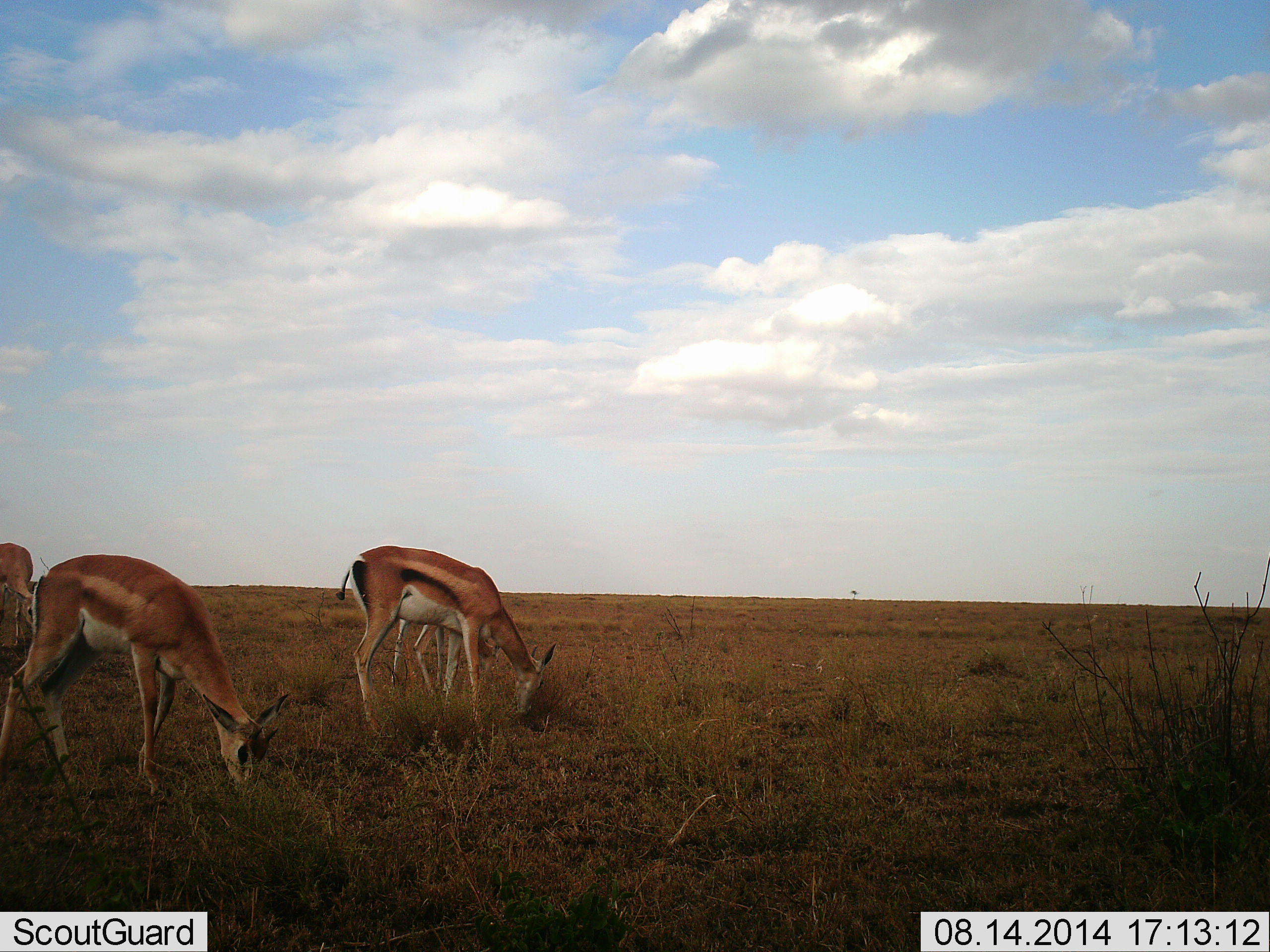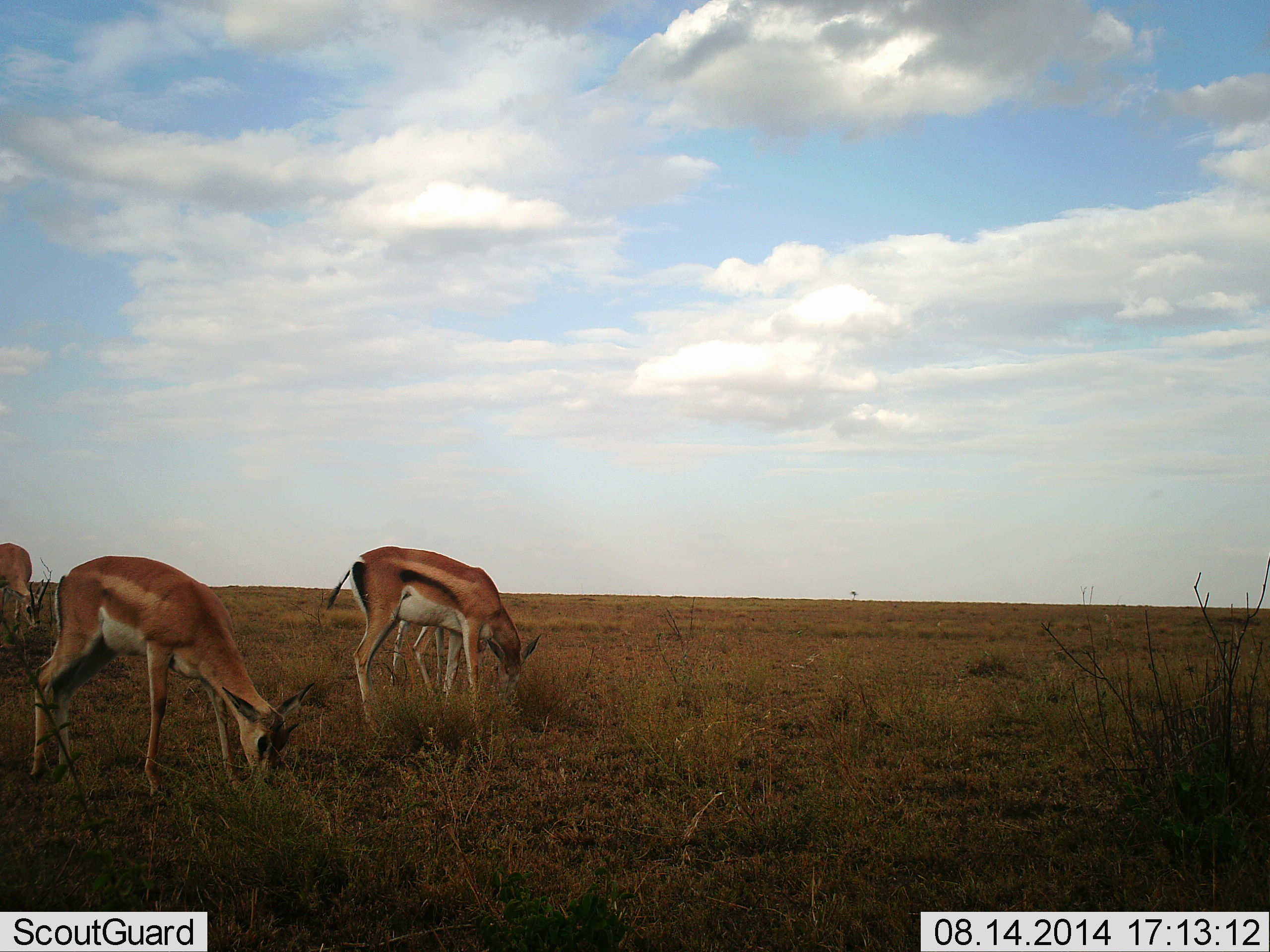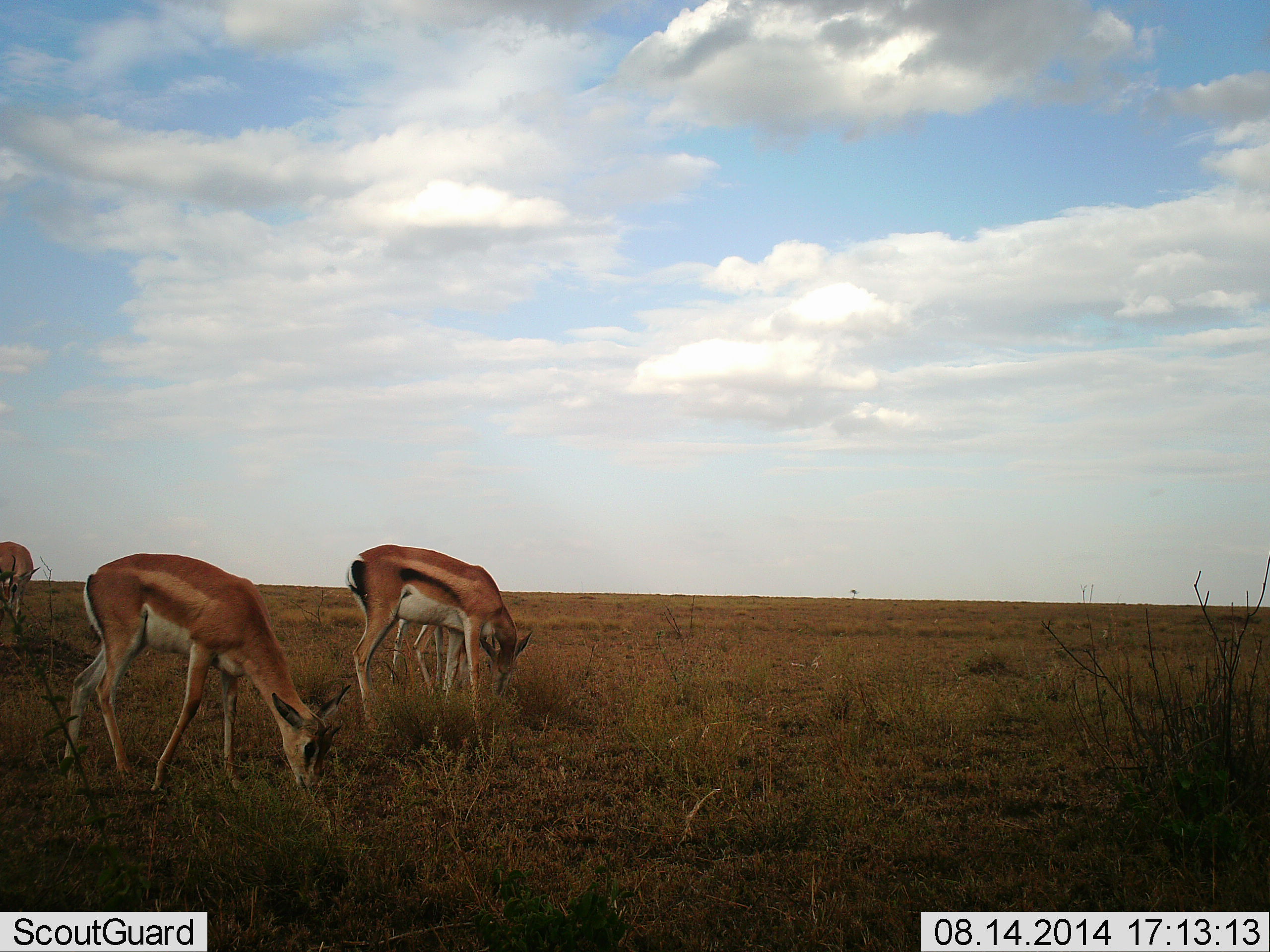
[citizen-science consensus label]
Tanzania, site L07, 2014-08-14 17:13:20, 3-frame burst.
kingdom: Animalia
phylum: Chordata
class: Mammalia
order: Artiodactyla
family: Bovidae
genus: Nanger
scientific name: Nanger granti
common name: grant's gazelle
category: gazellegrants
Gazellegrants (grant's gazelle) (Nanger granti), count 3. Behavior (volunteer vote fractions): standing 40%, resting 0%, moving 0%, interacting 0%. Young present (vote fraction): 30%. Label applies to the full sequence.